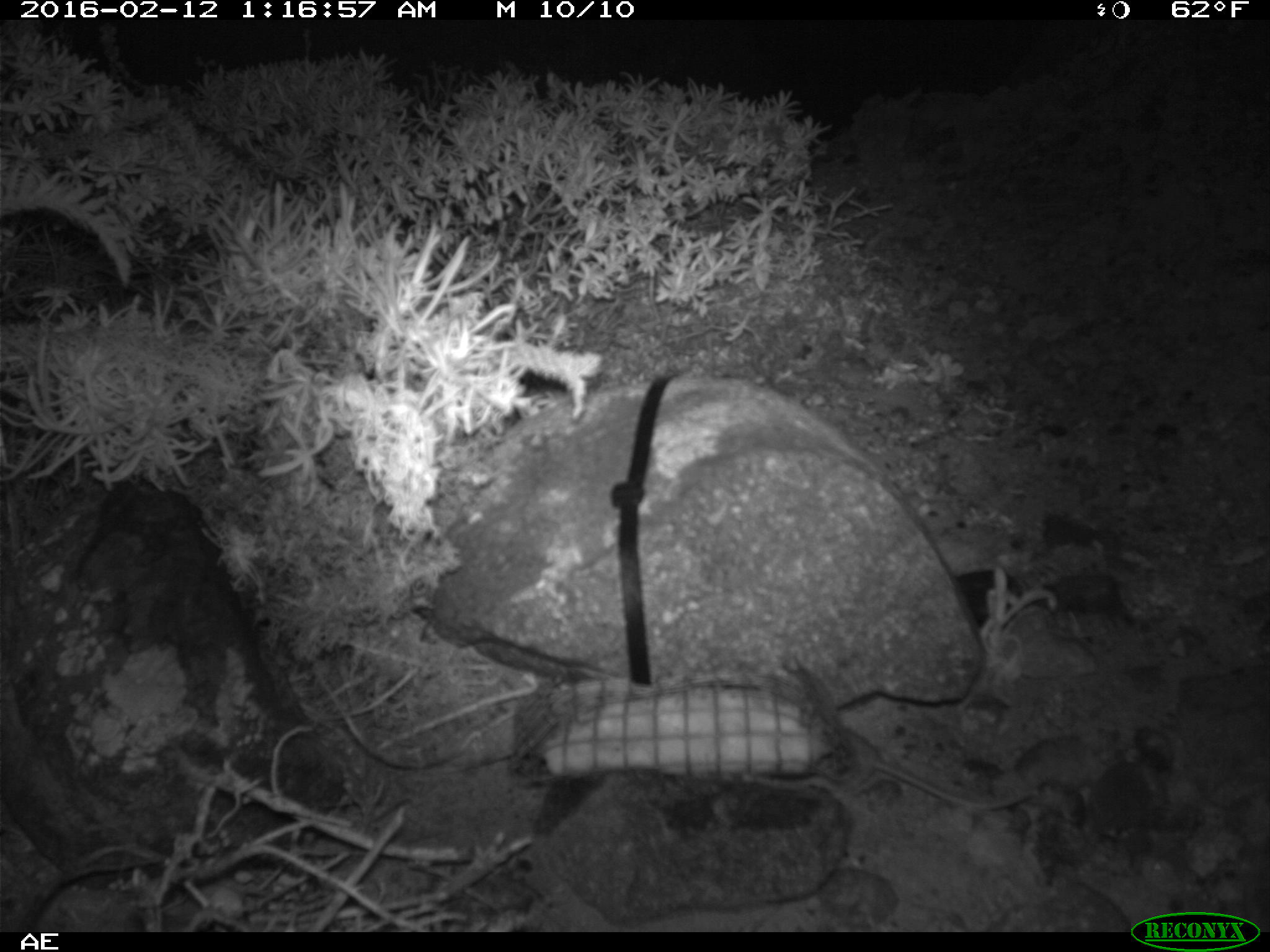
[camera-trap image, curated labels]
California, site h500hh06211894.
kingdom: Animalia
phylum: Chordata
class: Mammalia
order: Rodentia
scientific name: Rodentia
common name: rodent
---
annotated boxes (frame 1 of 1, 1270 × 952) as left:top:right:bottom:
rodent: 836:733:1037:811